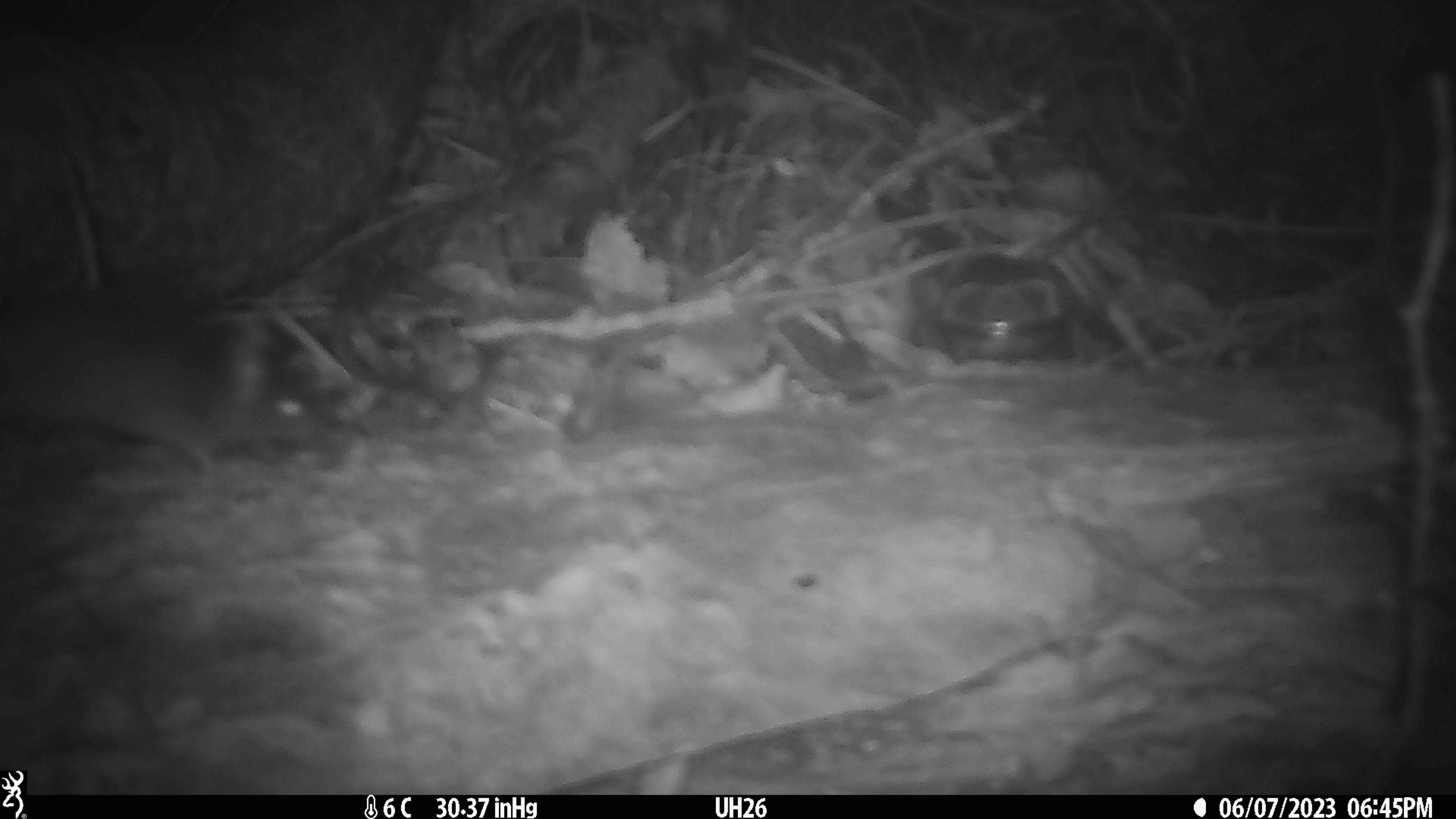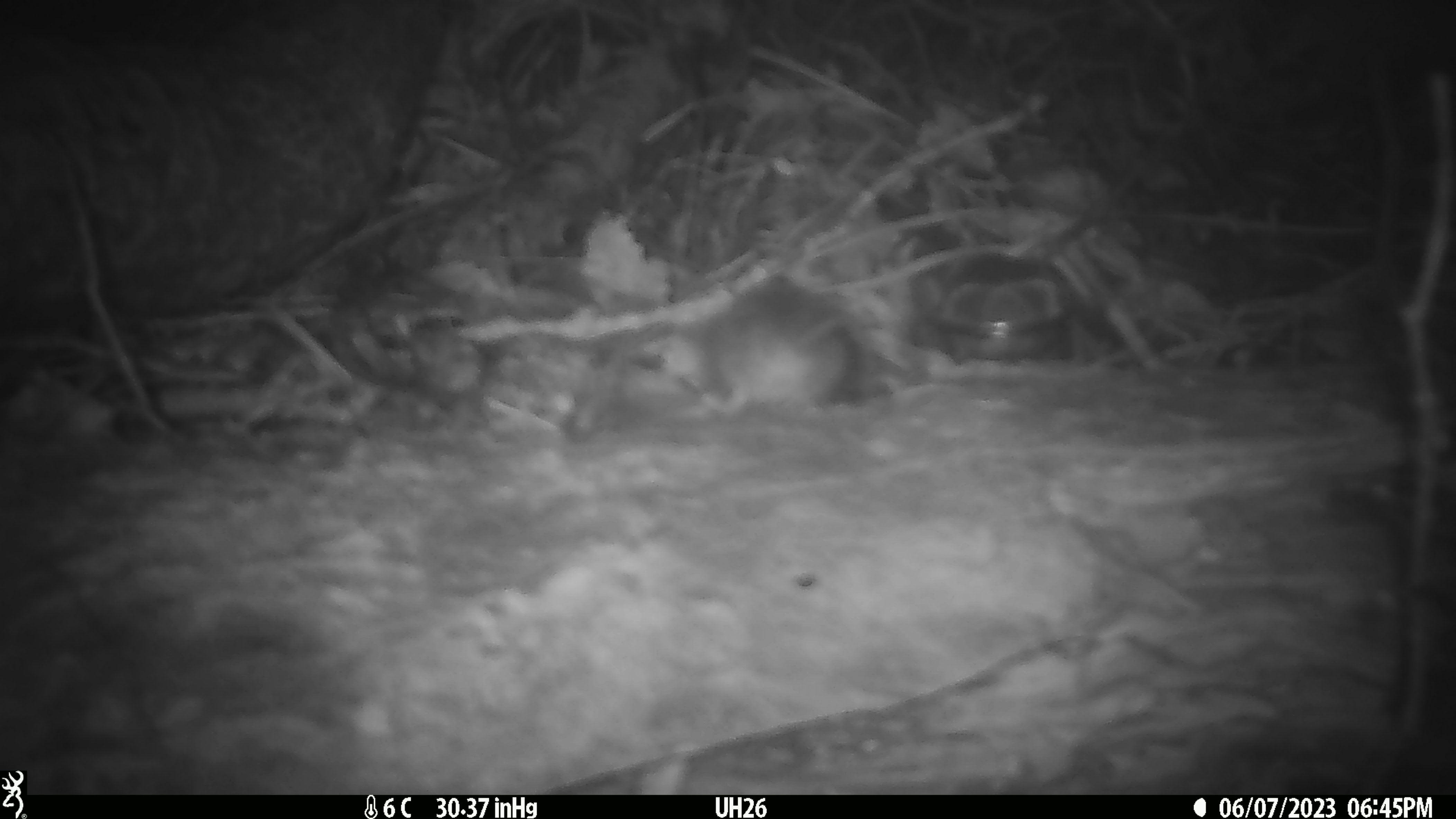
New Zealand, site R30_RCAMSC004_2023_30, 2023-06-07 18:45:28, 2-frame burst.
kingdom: Animalia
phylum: Chordata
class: Mammalia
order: Rodentia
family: Muridae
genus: Mus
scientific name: Mus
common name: mouse